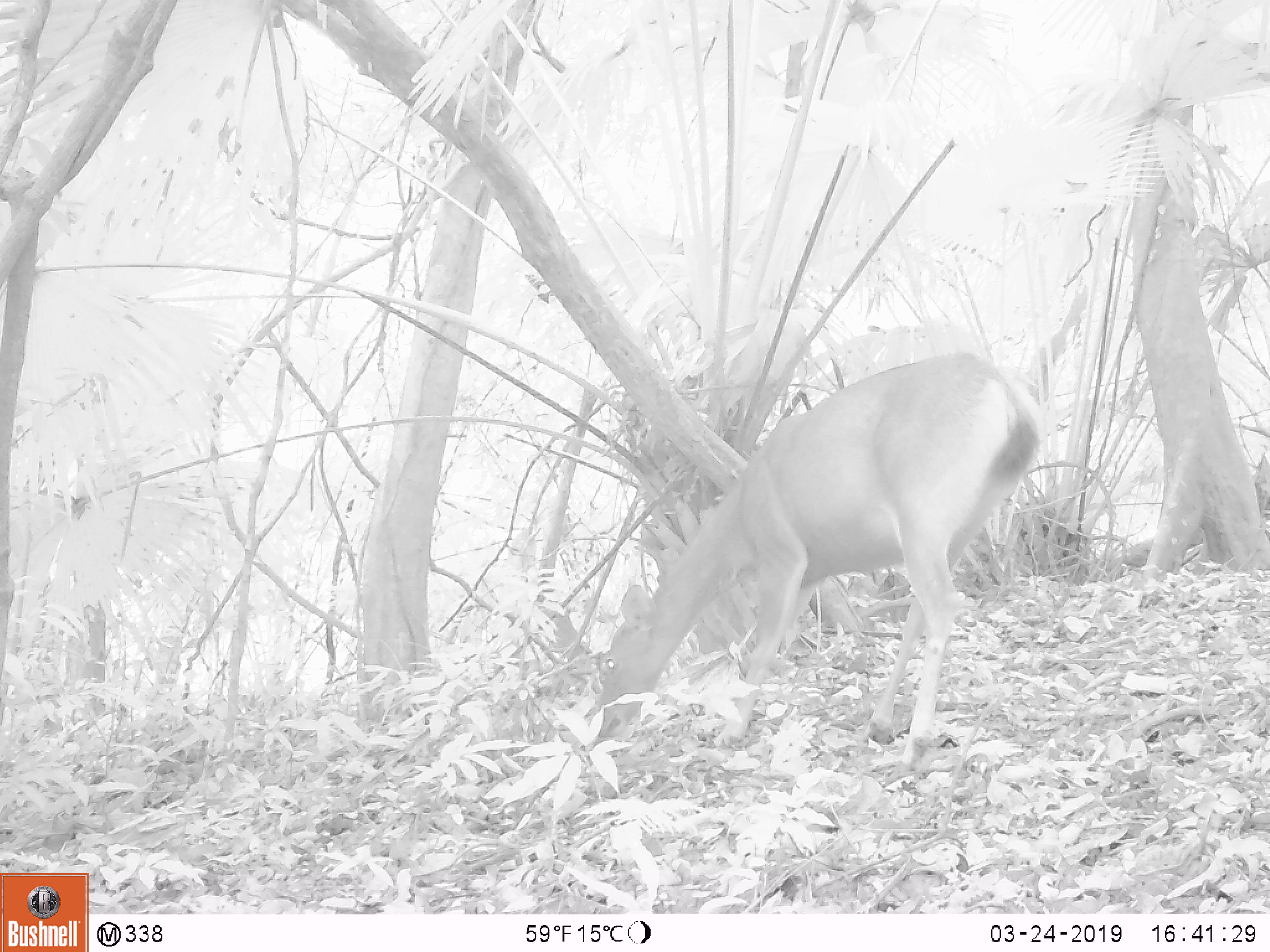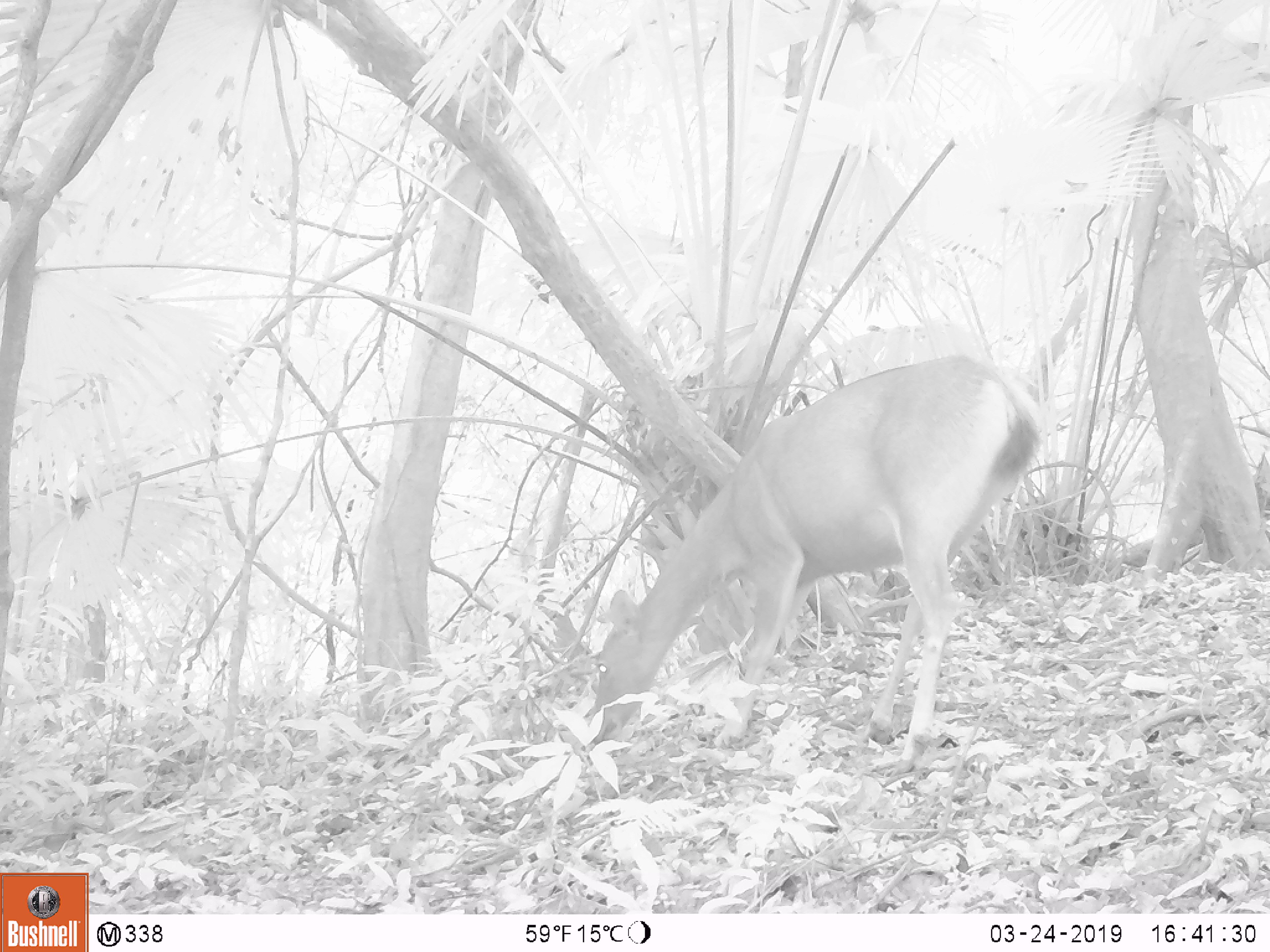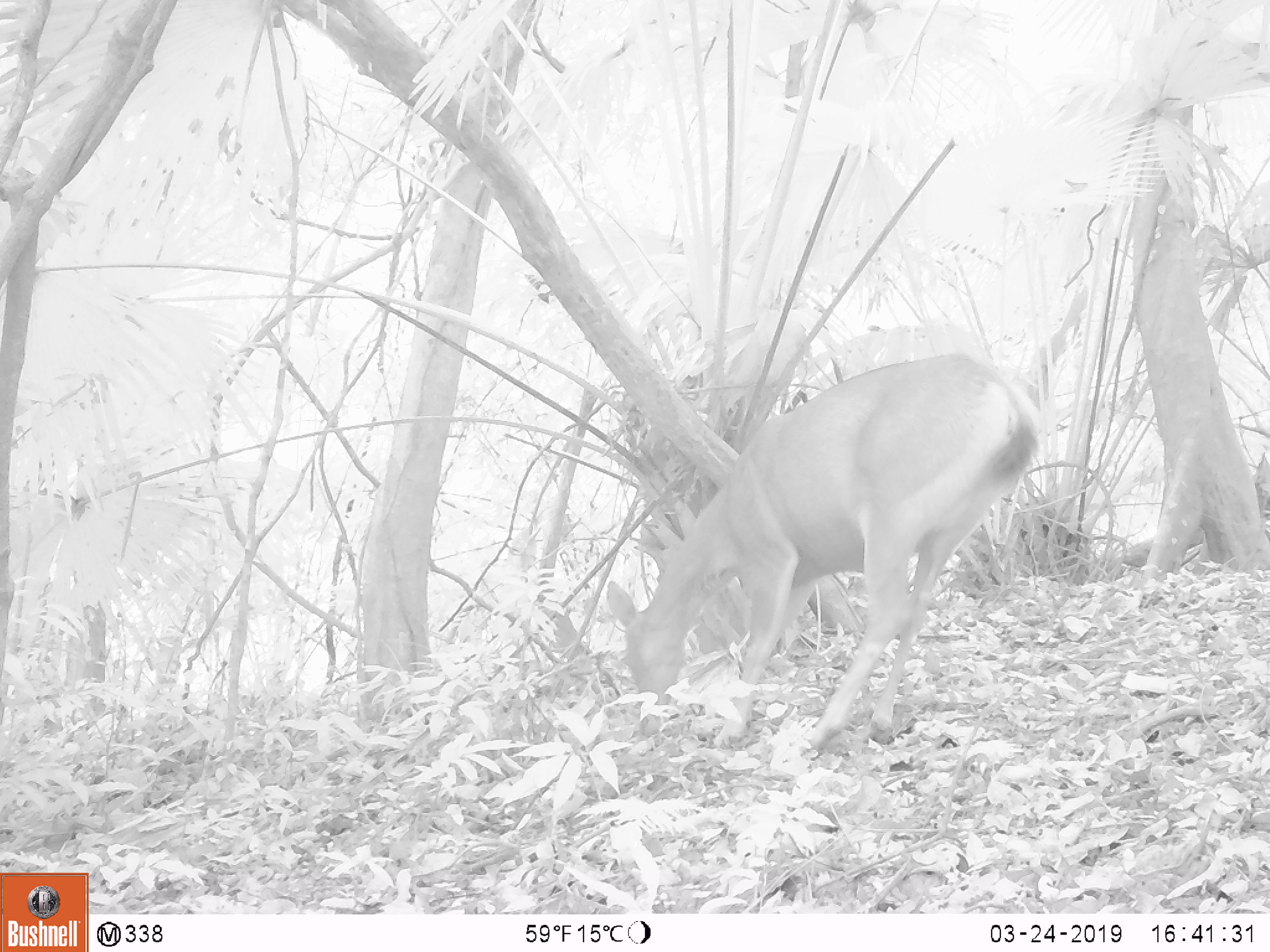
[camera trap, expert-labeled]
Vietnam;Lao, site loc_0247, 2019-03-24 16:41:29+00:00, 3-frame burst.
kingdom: Animalia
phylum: Chordata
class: Mammalia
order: Artiodactyla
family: Cervidae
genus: Rusa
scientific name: Rusa unicolor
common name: sambar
Sambar (Rusa unicolor). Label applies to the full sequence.